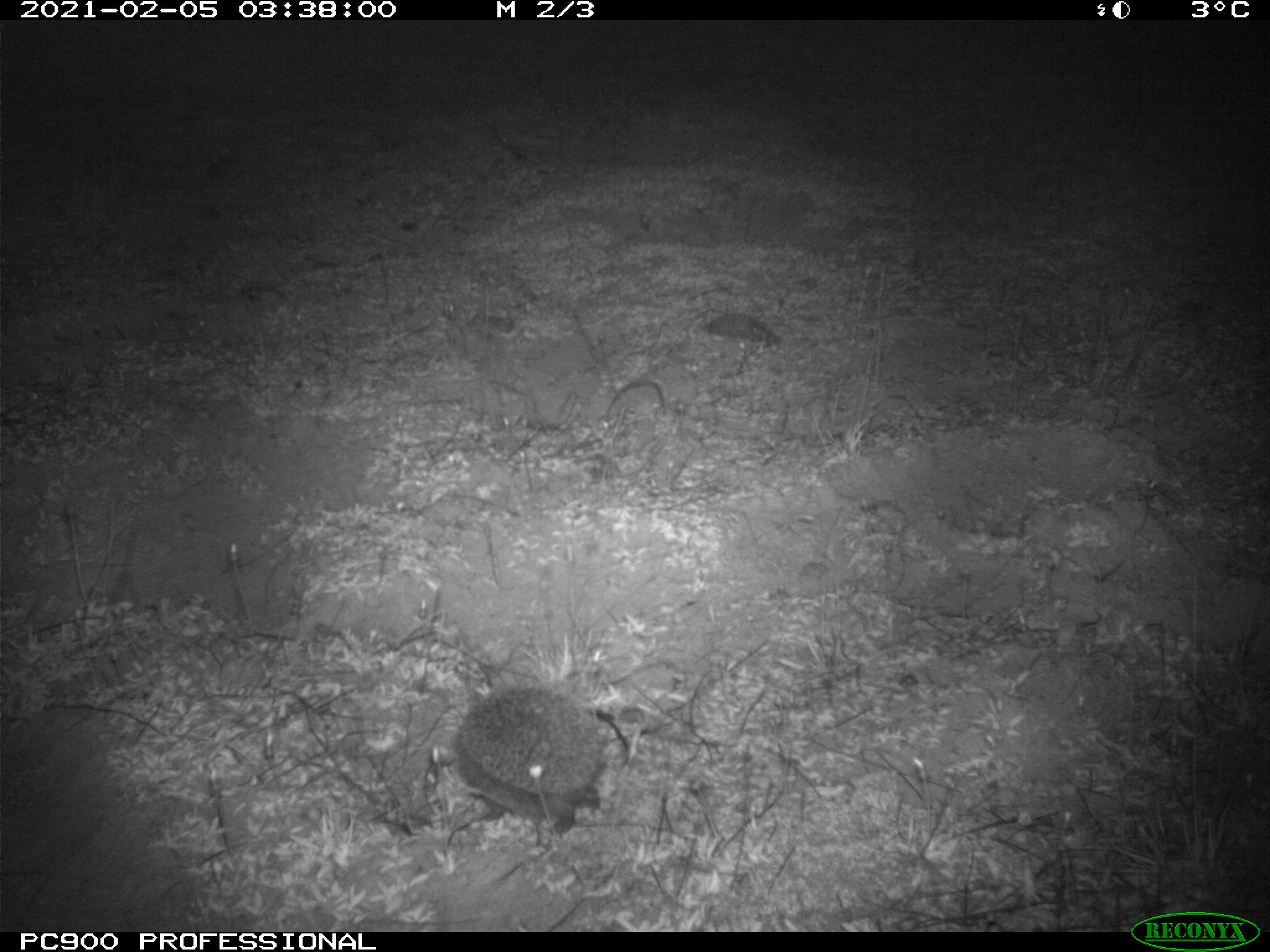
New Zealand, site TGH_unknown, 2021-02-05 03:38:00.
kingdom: Animalia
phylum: Chordata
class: Mammalia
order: Eulipotyphla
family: Erinaceidae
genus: Erinaceus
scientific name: Erinaceus europaeus europaeus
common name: european hedgehog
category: hedgehog